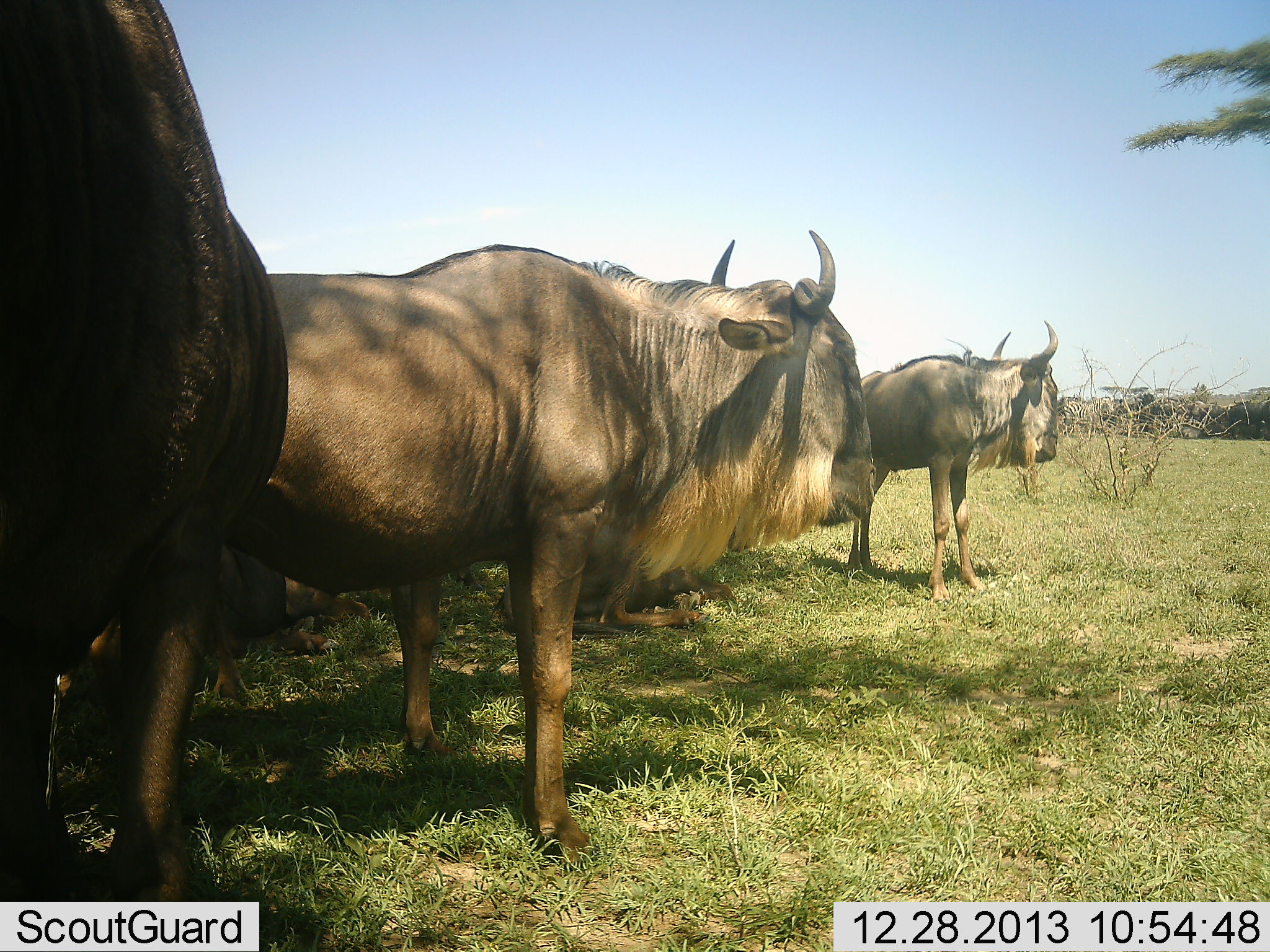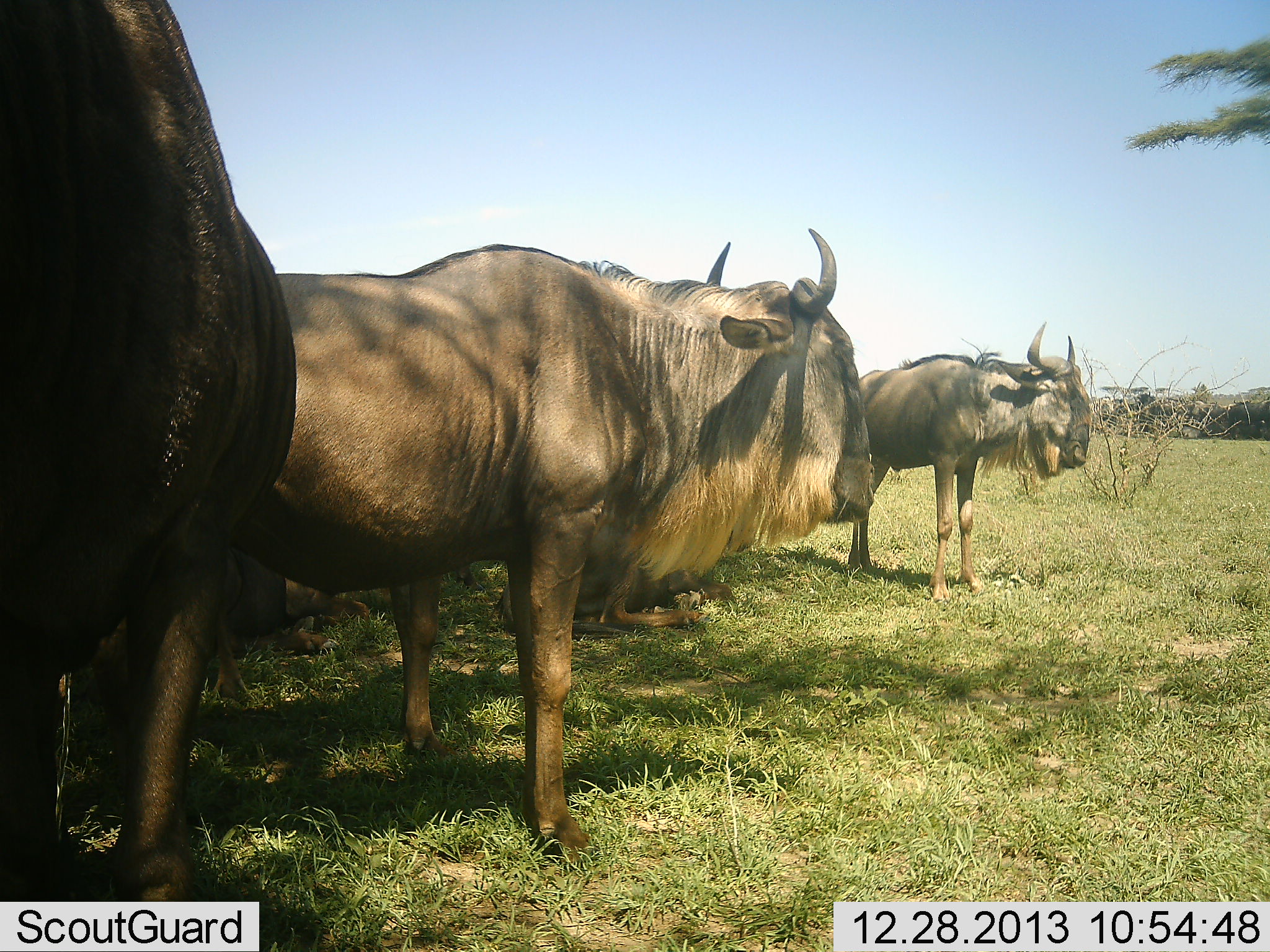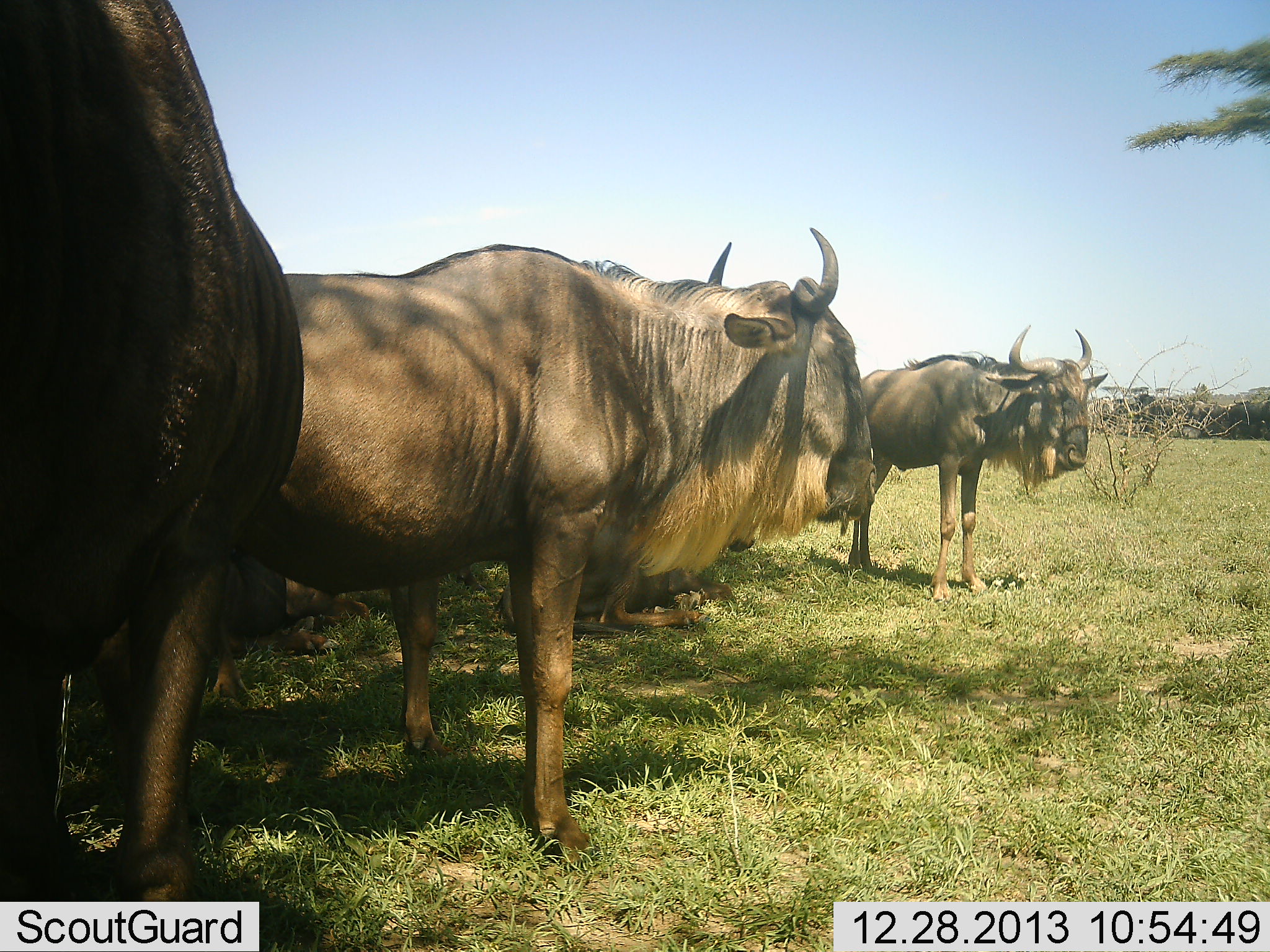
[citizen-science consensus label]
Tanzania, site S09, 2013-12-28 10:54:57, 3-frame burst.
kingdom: Animalia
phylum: Chordata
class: Mammalia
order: Artiodactyla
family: Bovidae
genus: Connochaetes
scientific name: Connochaetes taurinus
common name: blue wildebeest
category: wildebeest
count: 4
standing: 100%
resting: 30%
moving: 0%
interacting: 0%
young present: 30%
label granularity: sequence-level